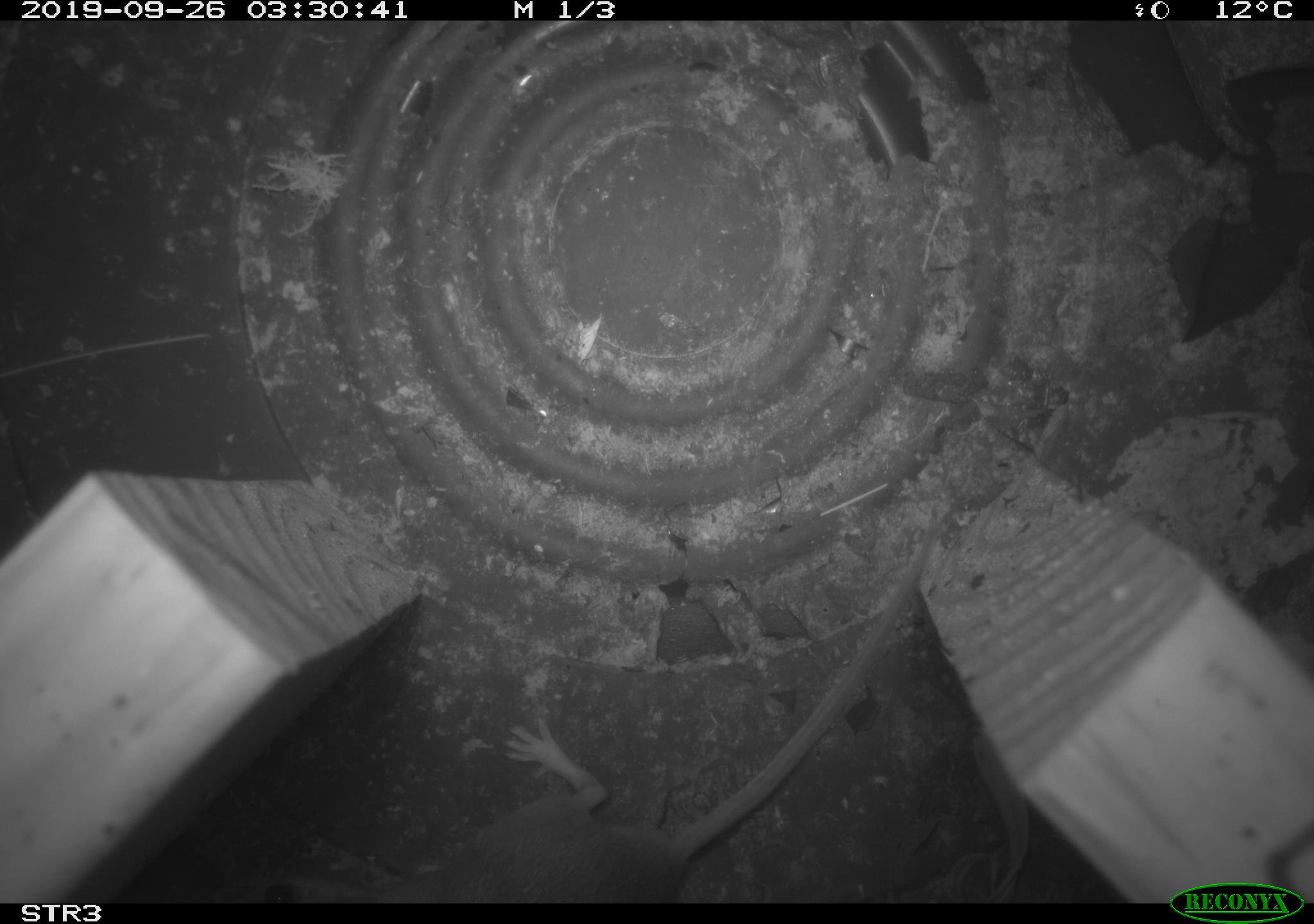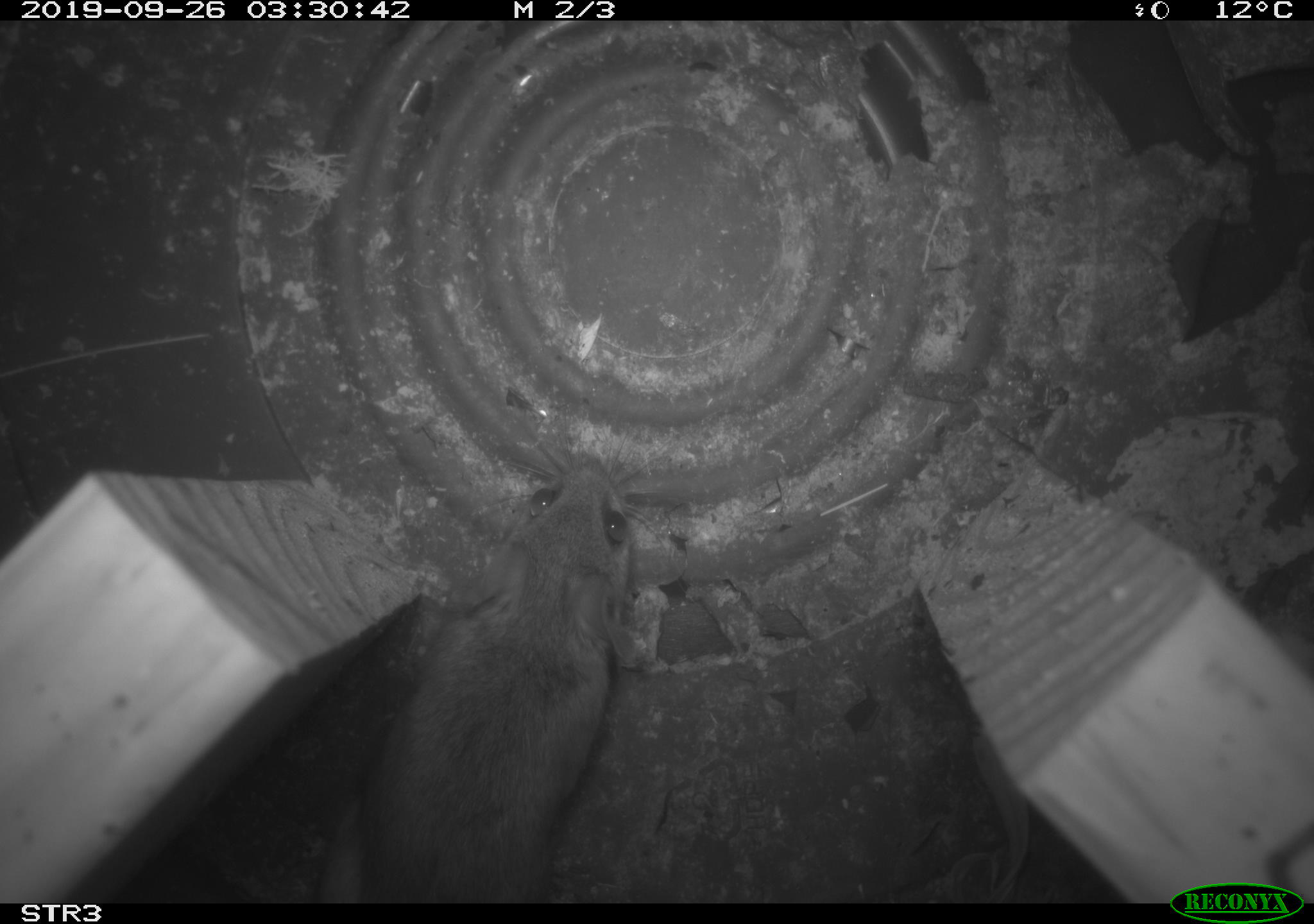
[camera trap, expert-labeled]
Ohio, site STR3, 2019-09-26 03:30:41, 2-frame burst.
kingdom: Animalia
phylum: Chordata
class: Mammalia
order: Rodentia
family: Cricetidae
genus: Peromyscus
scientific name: Peromyscus leucopus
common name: white-footed mouse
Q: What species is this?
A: White-footed mouse (Peromyscus leucopus).